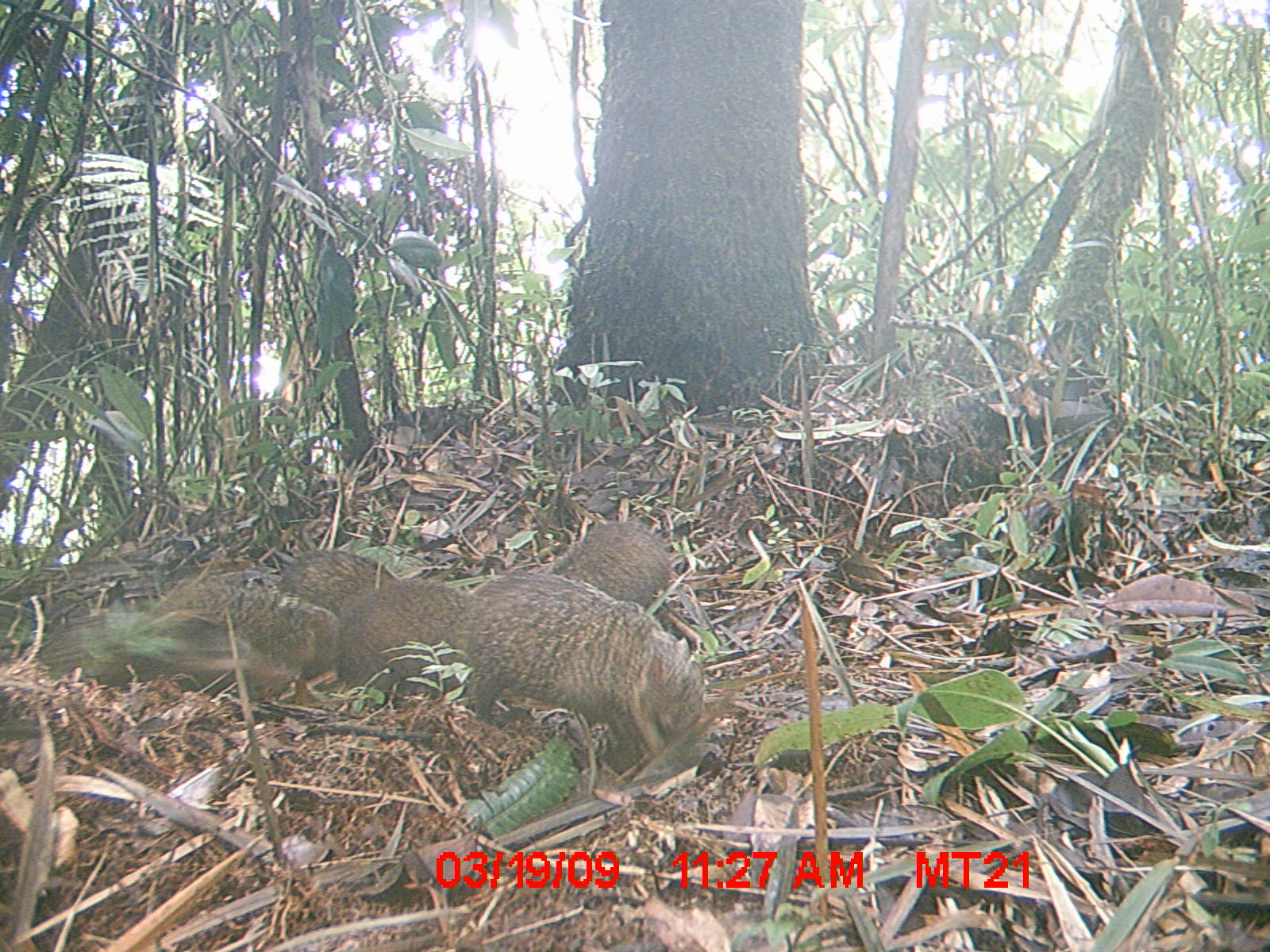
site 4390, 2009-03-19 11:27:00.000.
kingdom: Animalia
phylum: Chordata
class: Mammalia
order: Afrosoricida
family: Tenrecidae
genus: Setifer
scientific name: Setifer setosus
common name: greater hedgehog tenrec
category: setifer sp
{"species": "setifer sp (greater hedgehog tenrec) (Setifer setosus)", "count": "7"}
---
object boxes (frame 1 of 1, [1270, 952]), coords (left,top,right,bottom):
setifer sp: (443,570,708,770); (101,568,340,701); (329,575,472,691); (33,600,170,684); (550,516,673,603); (276,547,400,610)